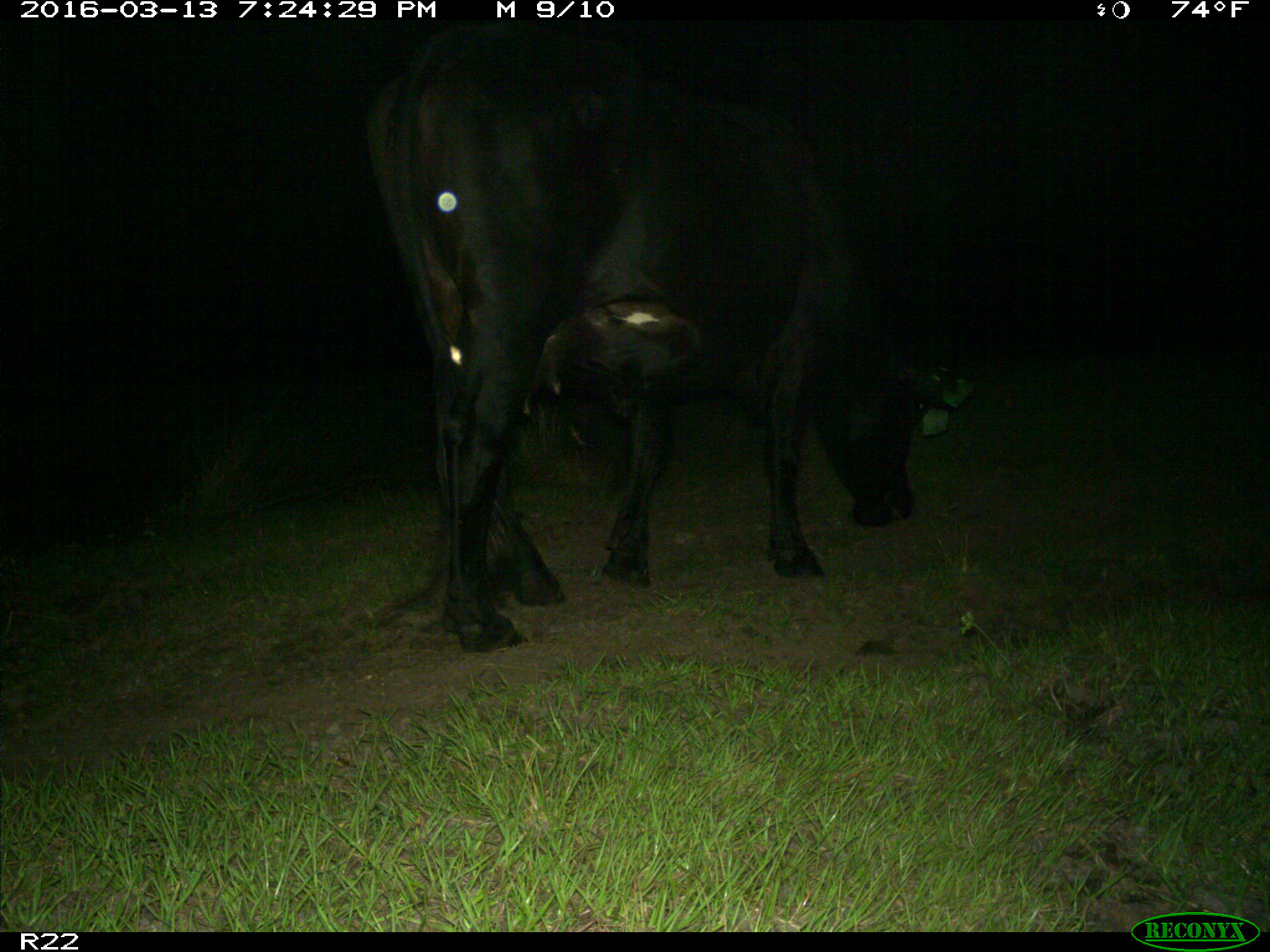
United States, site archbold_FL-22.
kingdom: Animalia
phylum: Chordata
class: Mammalia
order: Artiodactyla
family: Bovidae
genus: Bos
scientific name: Bos taurus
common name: domestic cow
Bos taurus (domestic cow).